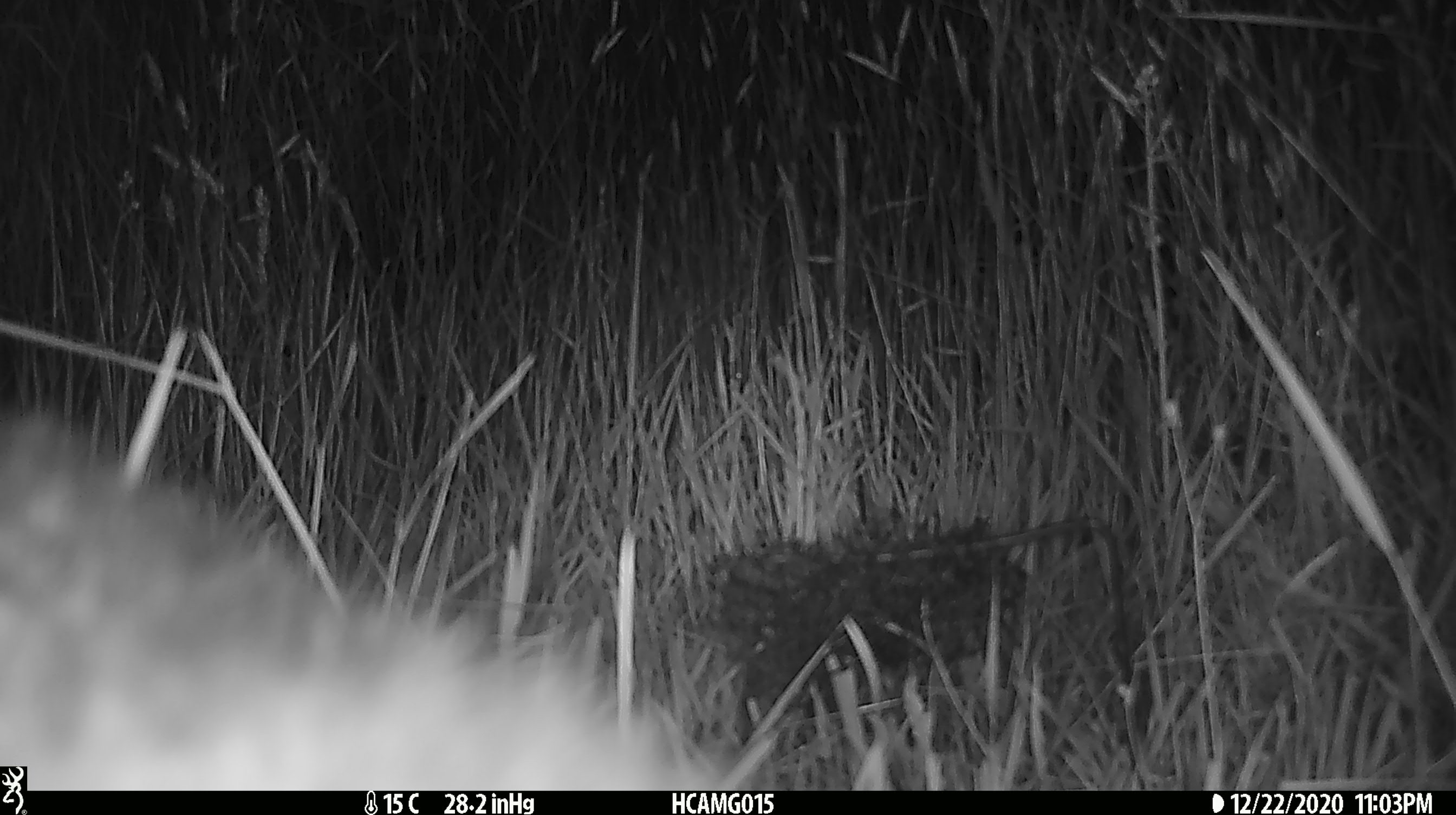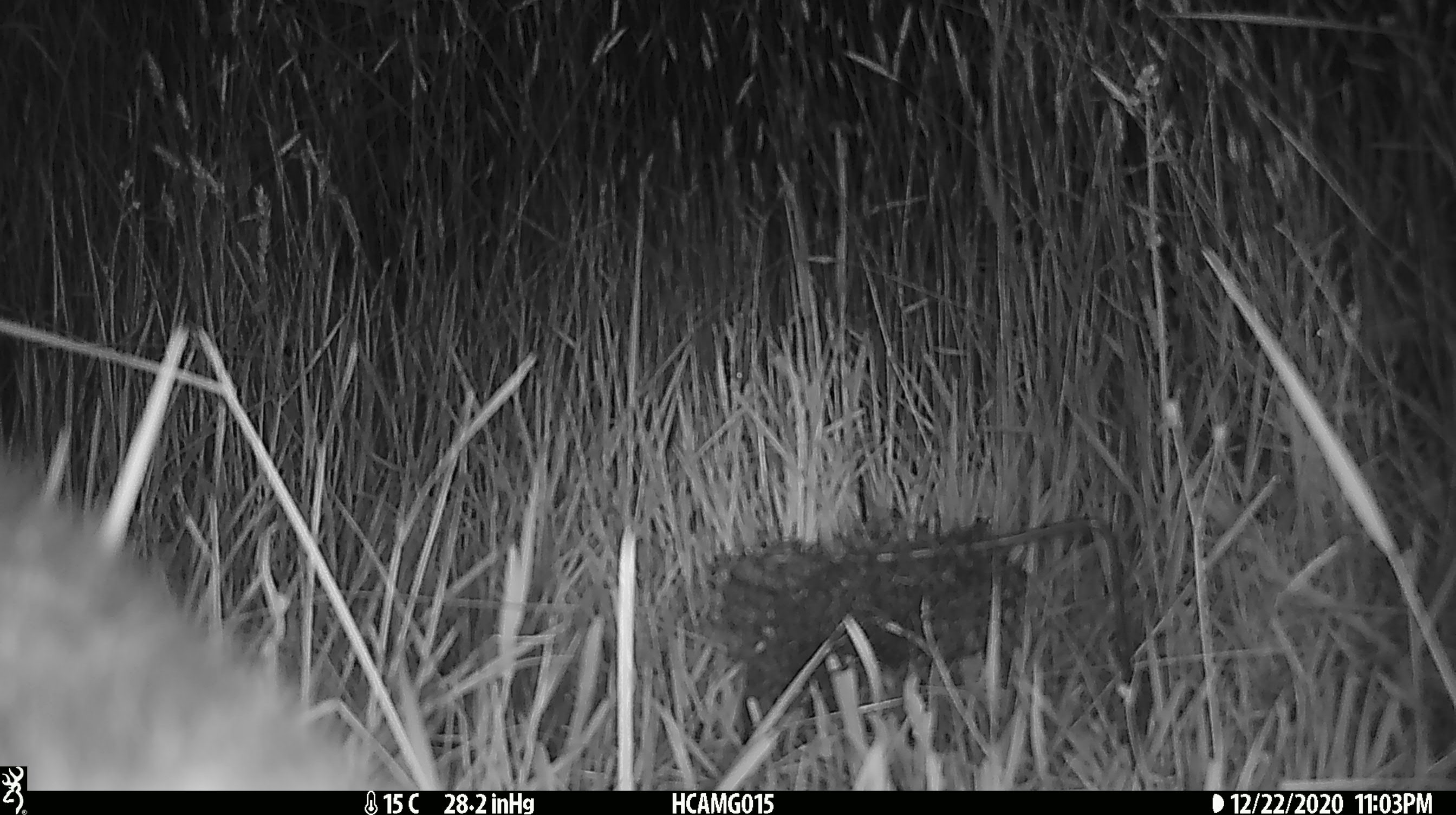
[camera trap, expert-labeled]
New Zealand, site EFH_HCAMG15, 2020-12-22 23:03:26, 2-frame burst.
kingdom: Animalia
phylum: Chordata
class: Mammalia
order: Diprotodontia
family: Phalangeridae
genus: Trichosurus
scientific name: Trichosurus vulpecula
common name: common brushtail possum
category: possum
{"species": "possum (common brushtail possum) (Trichosurus vulpecula)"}